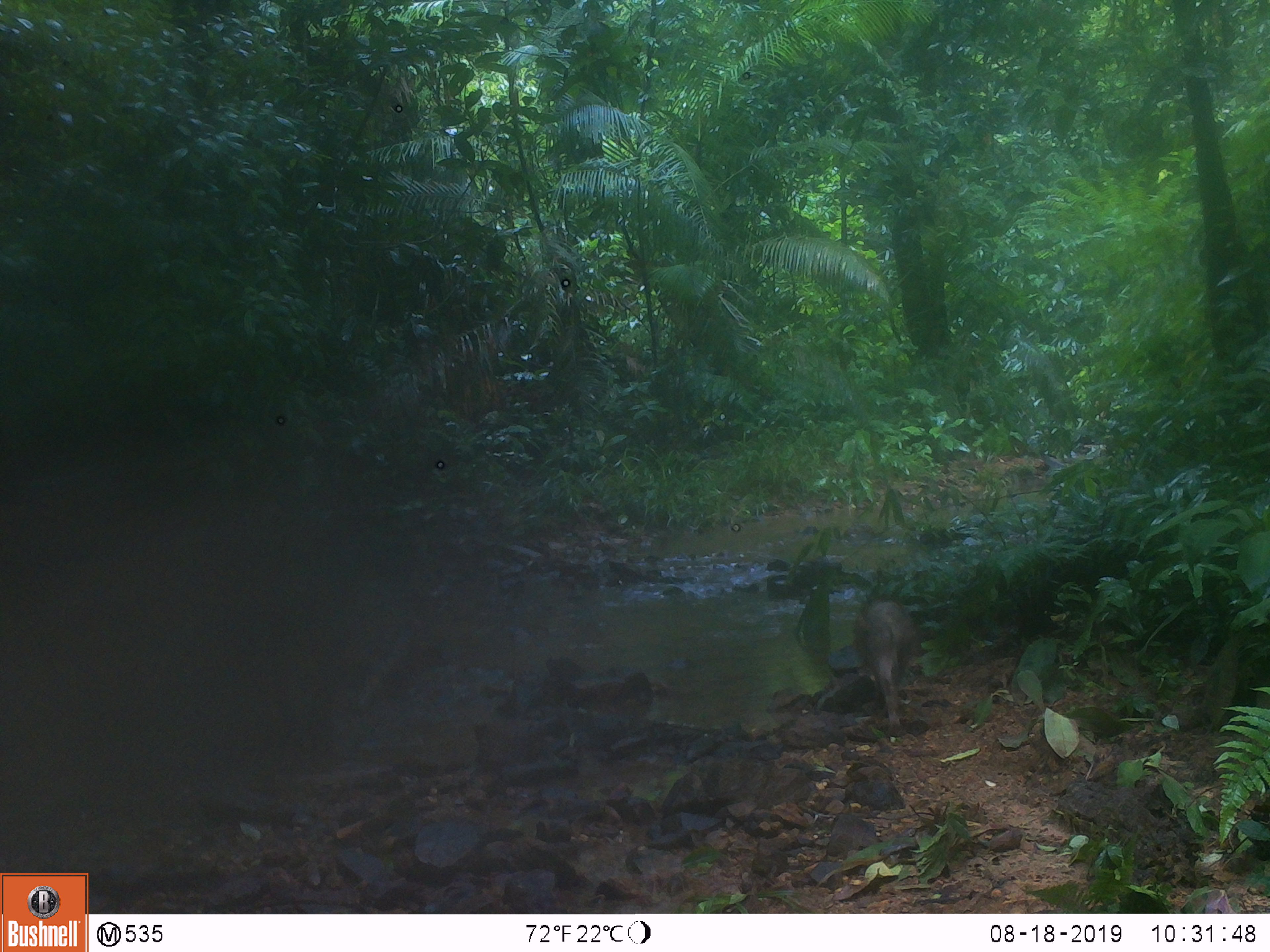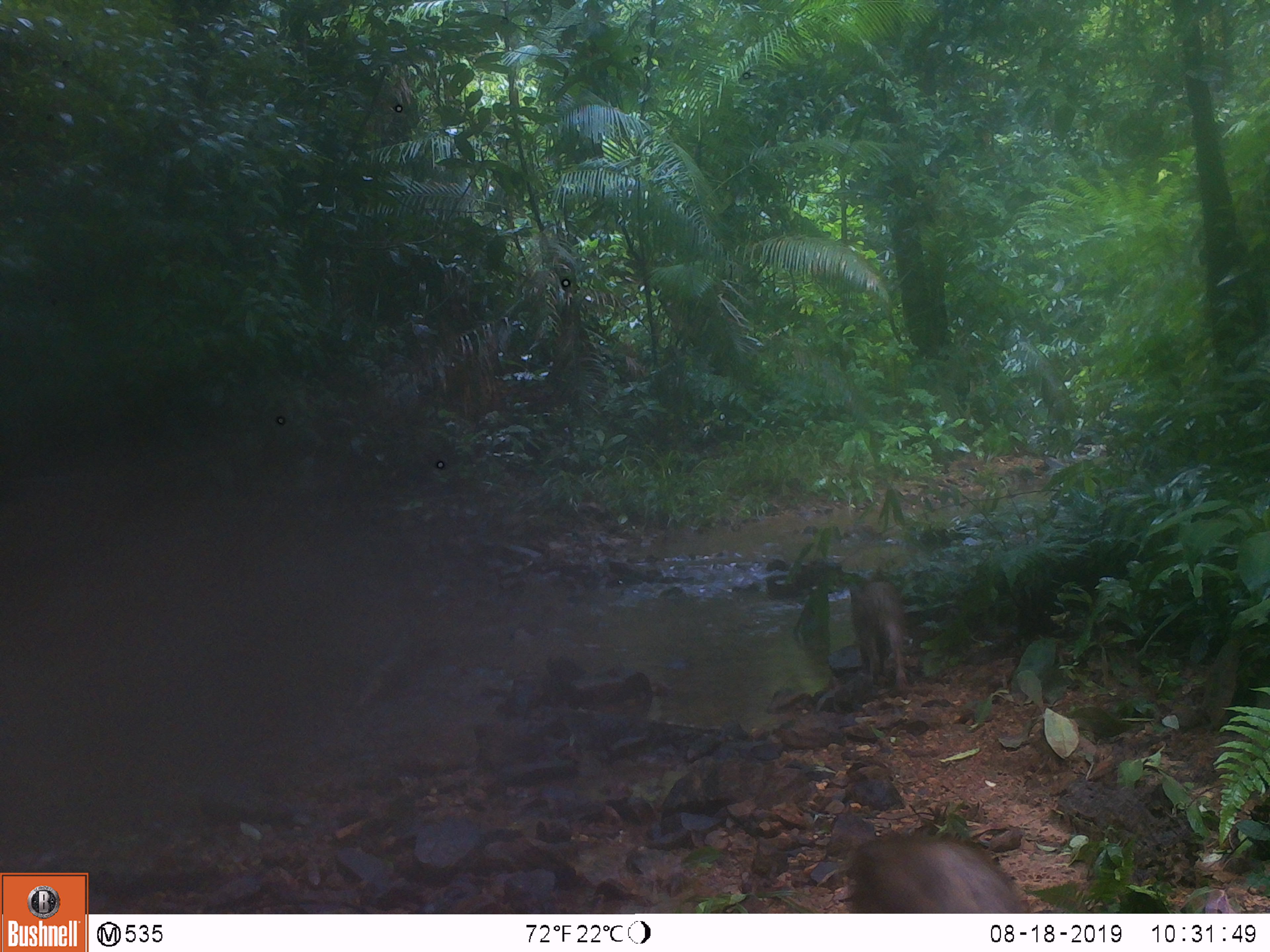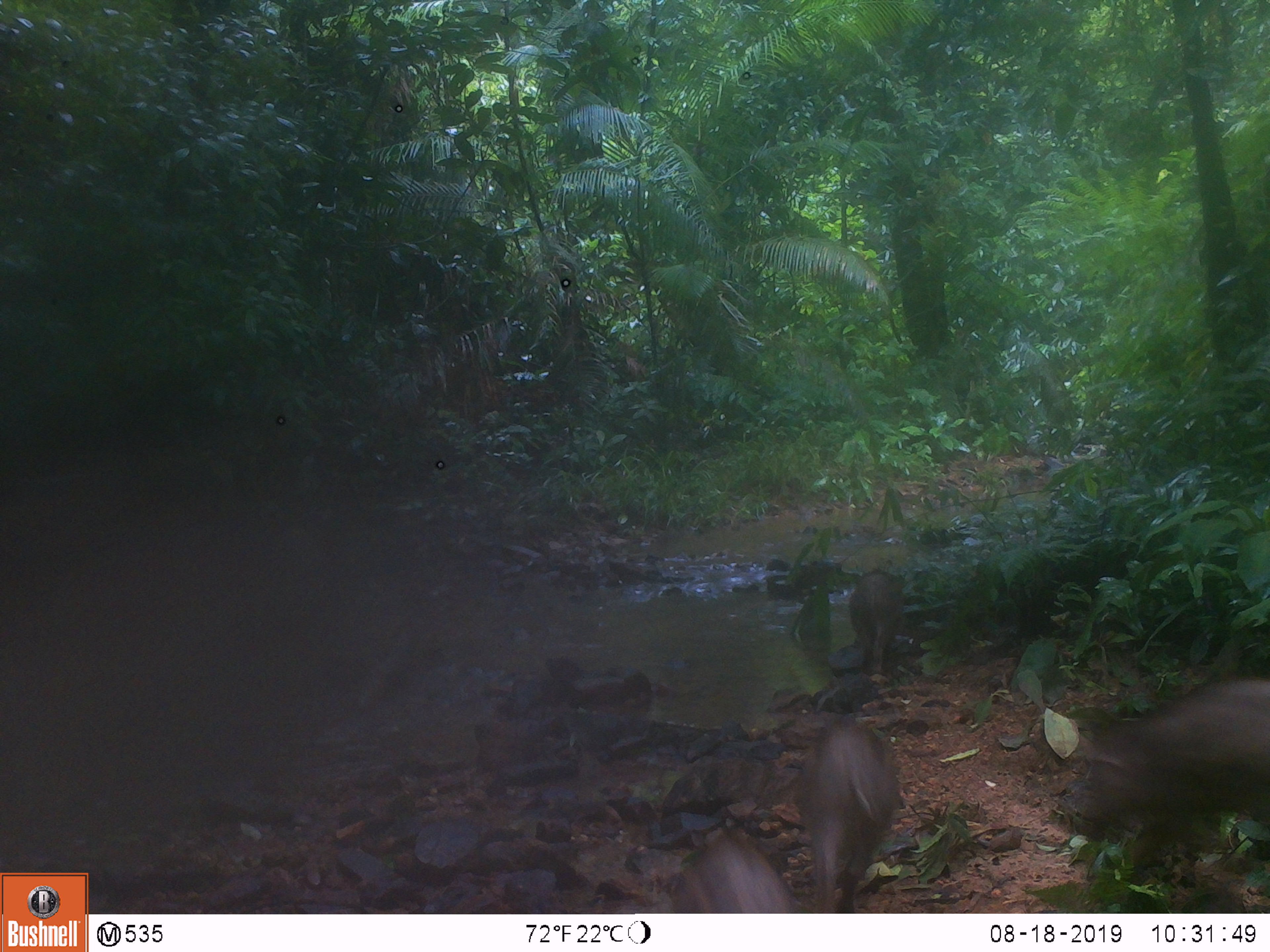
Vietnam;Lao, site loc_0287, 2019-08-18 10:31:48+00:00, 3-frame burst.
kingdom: Animalia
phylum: Chordata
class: Mammalia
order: Artiodactyla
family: Suidae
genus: Sus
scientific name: Sus scrofa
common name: eurasian wild pig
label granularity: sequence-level